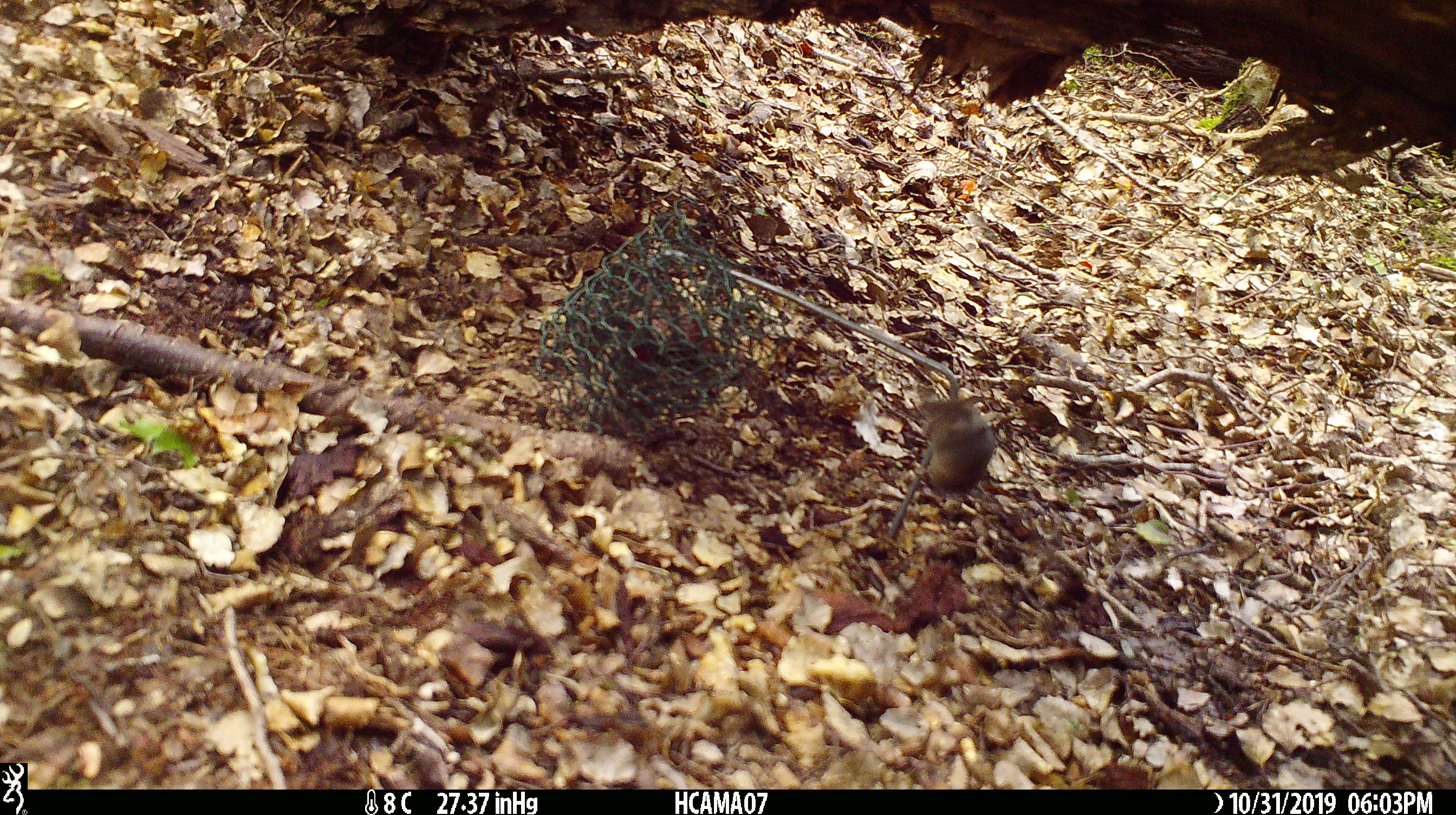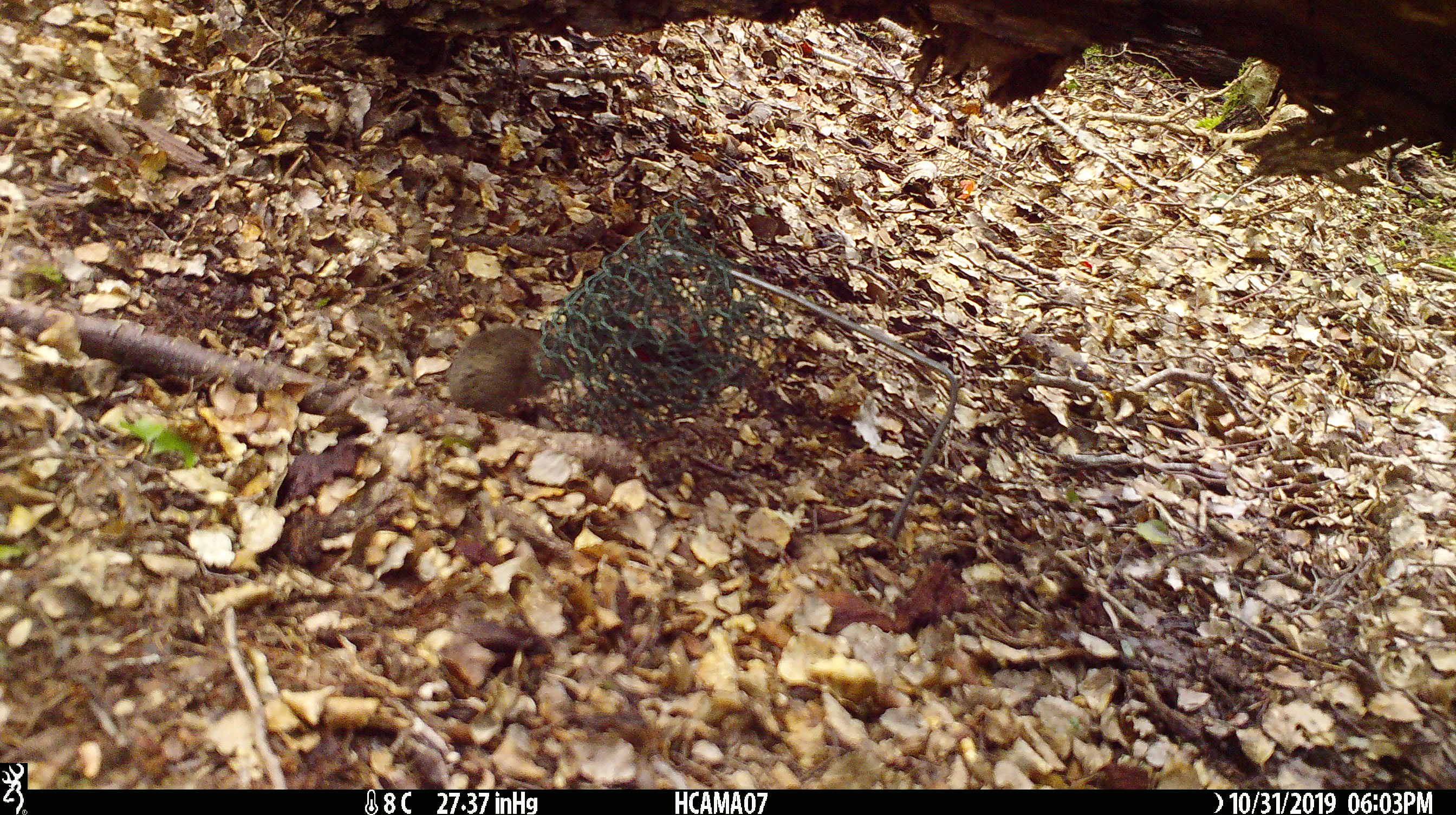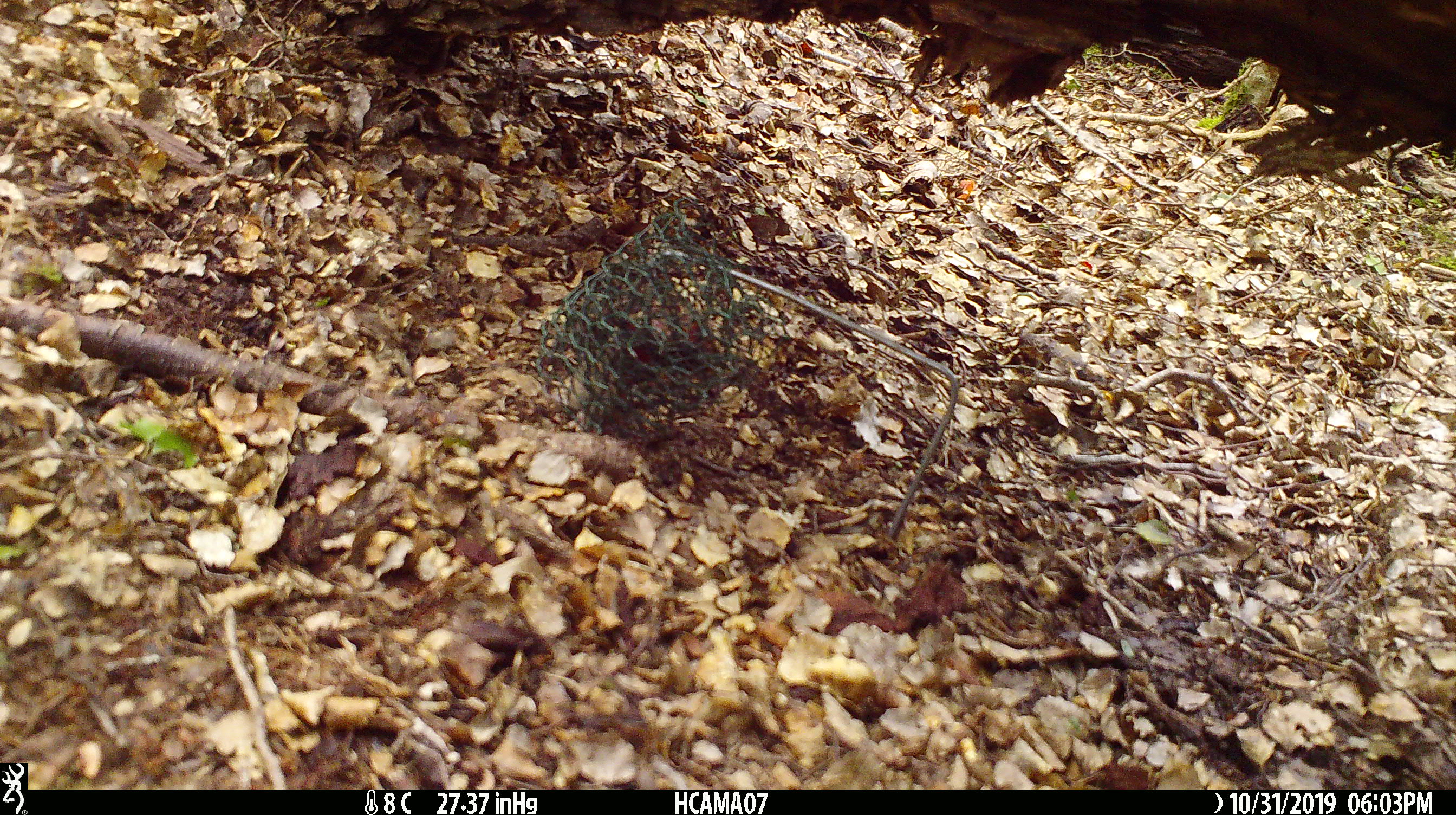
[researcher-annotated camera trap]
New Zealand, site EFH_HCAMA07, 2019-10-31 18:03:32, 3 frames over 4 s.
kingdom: Animalia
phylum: Chordata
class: Mammalia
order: Rodentia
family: Muridae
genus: Mus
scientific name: Mus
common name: mouse